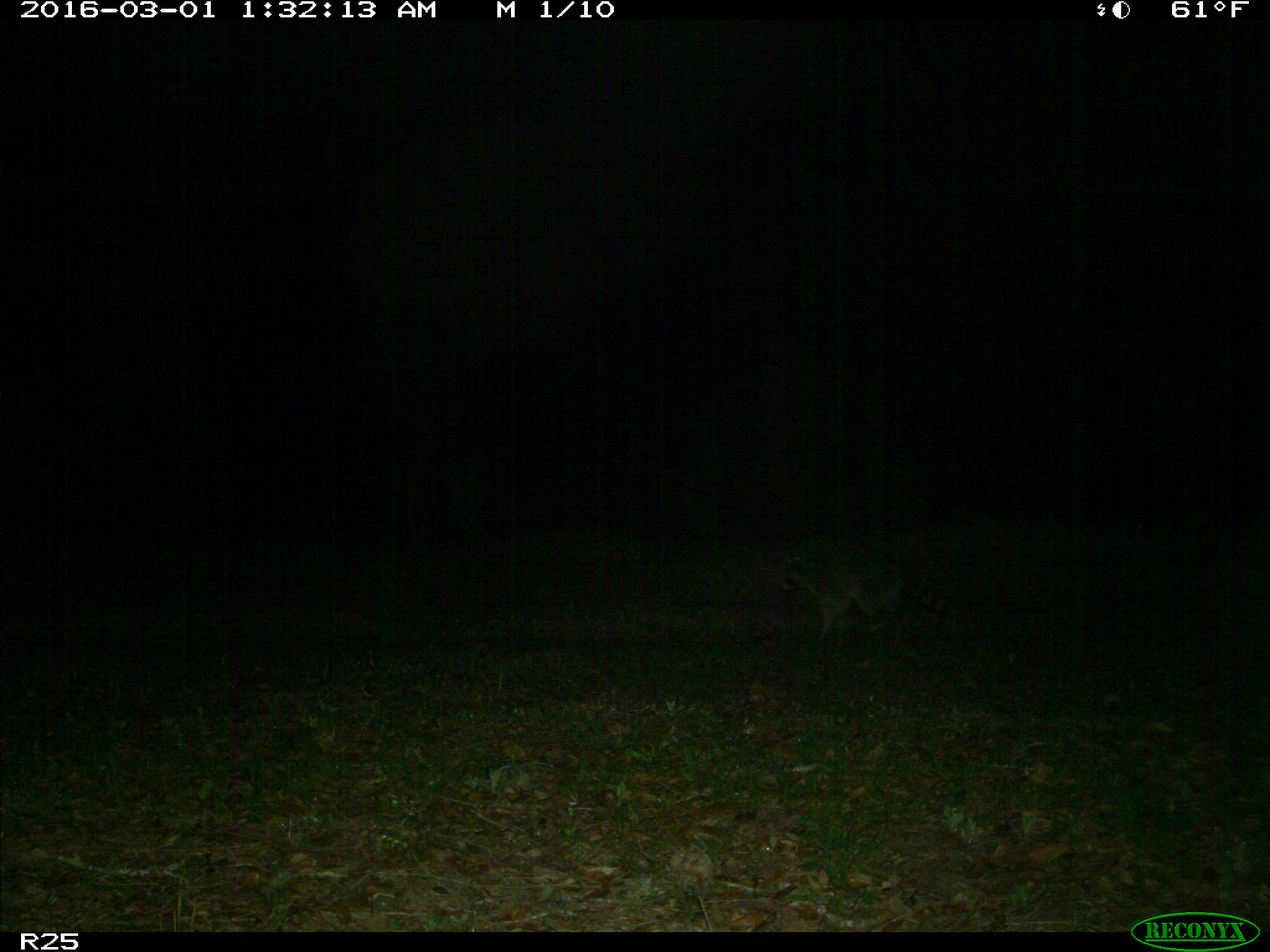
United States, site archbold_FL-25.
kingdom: Animalia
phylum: Chordata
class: Mammalia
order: Carnivora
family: Procyonidae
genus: Procyon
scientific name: Procyon lotor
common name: common raccoon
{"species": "Procyon lotor (common raccoon)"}